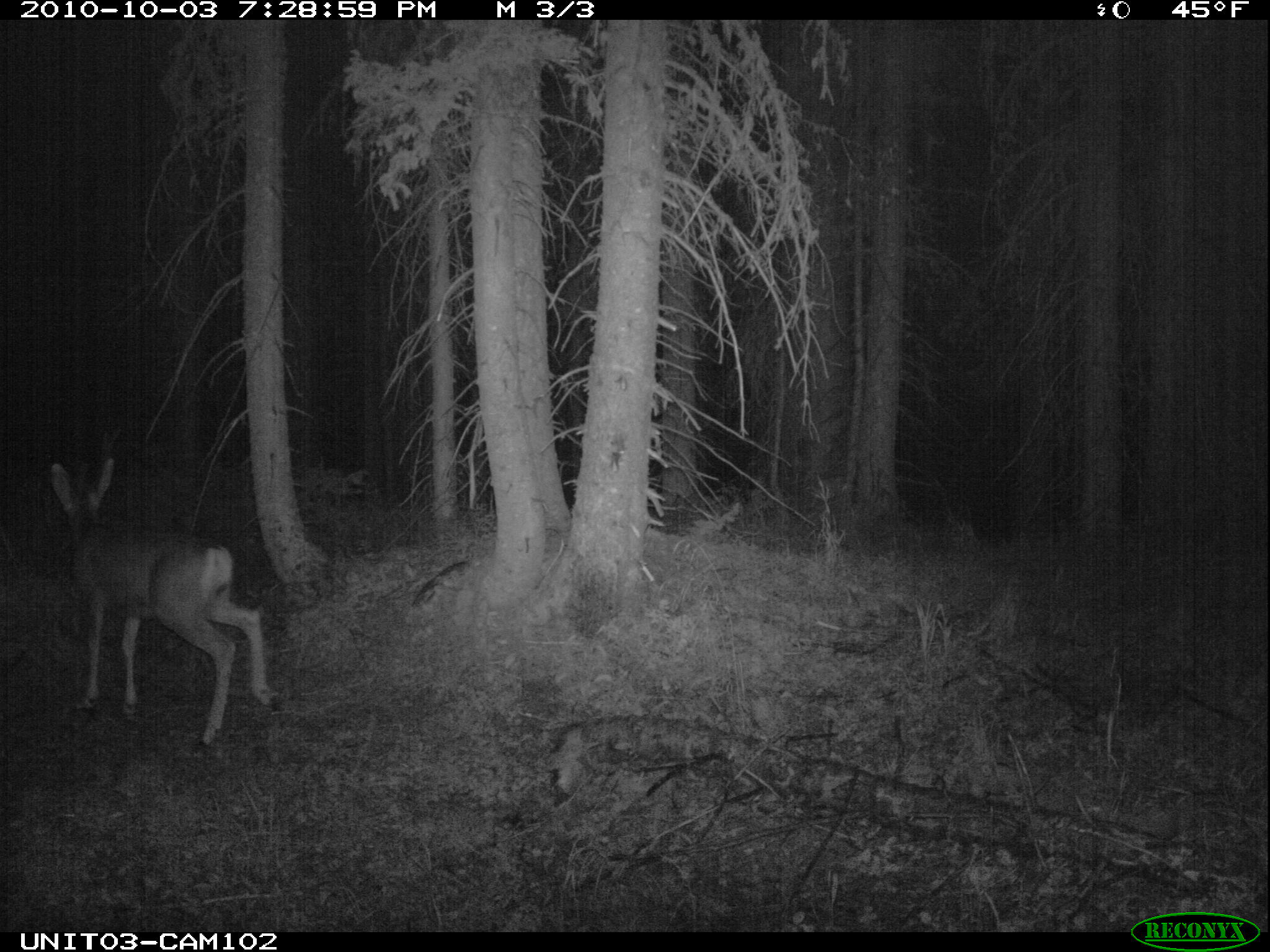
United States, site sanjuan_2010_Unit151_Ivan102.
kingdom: Animalia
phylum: Chordata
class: Mammalia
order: Artiodactyla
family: Cervidae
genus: Odocoileus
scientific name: Odocoileus hemionus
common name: mule deer